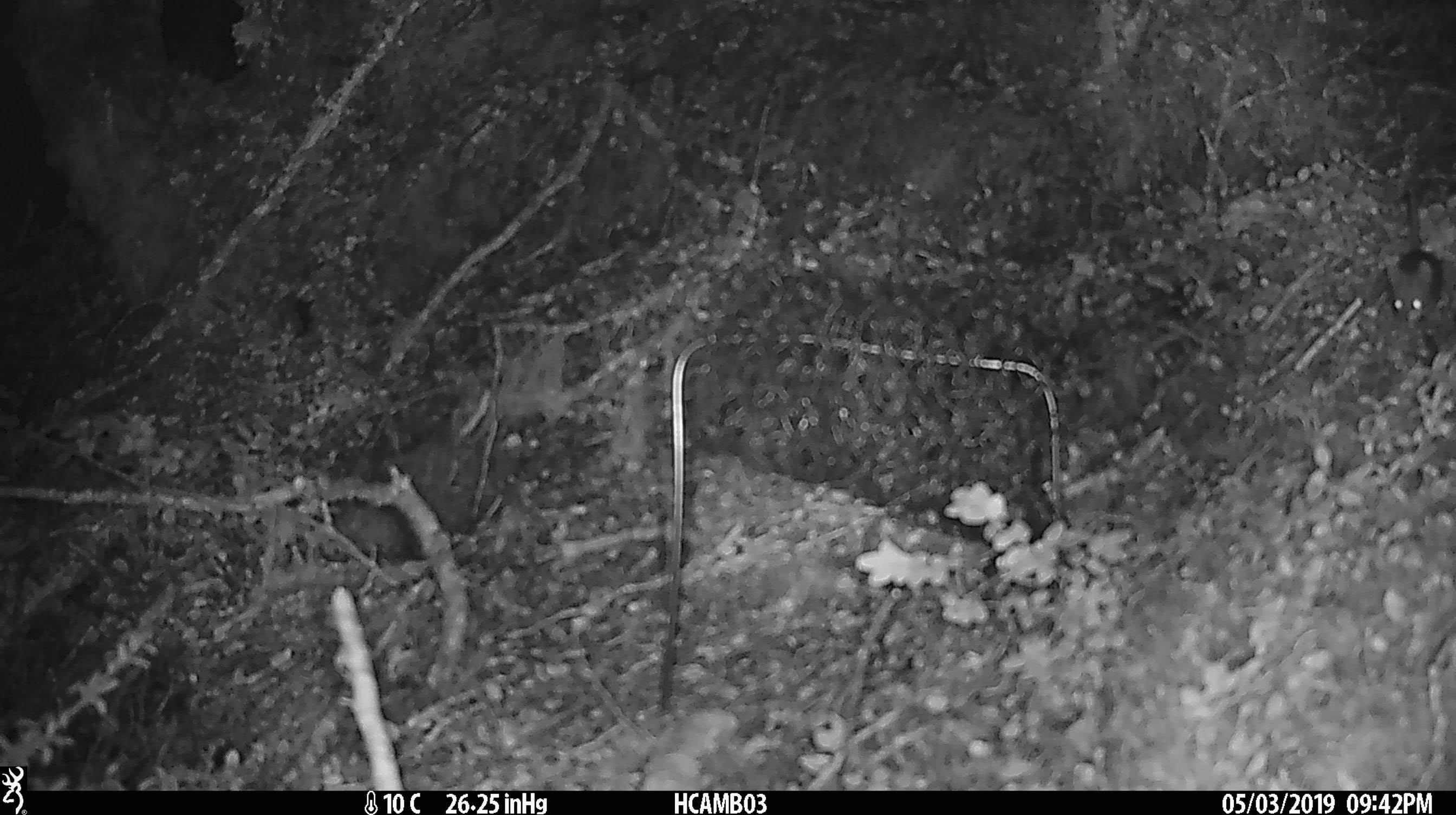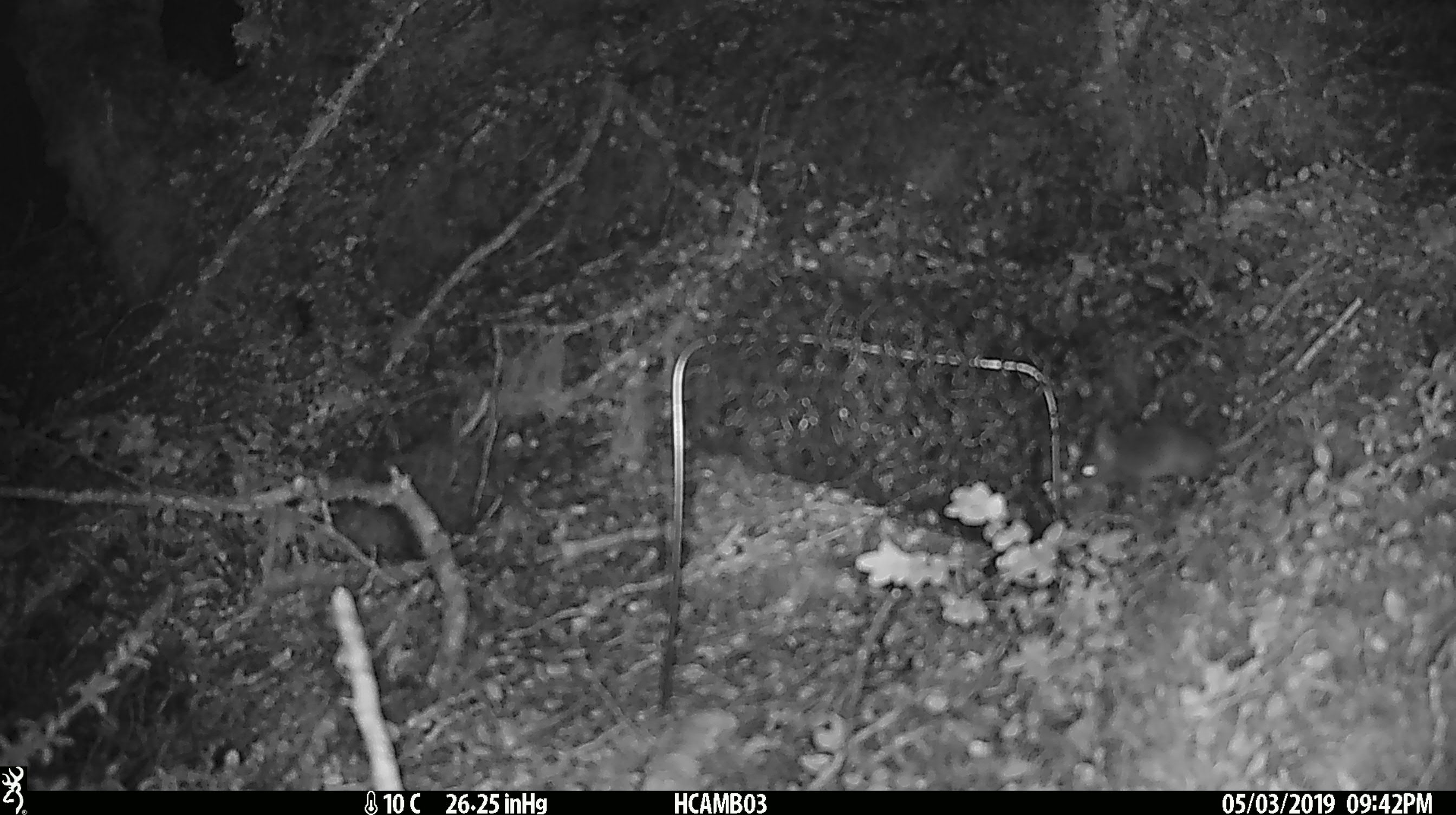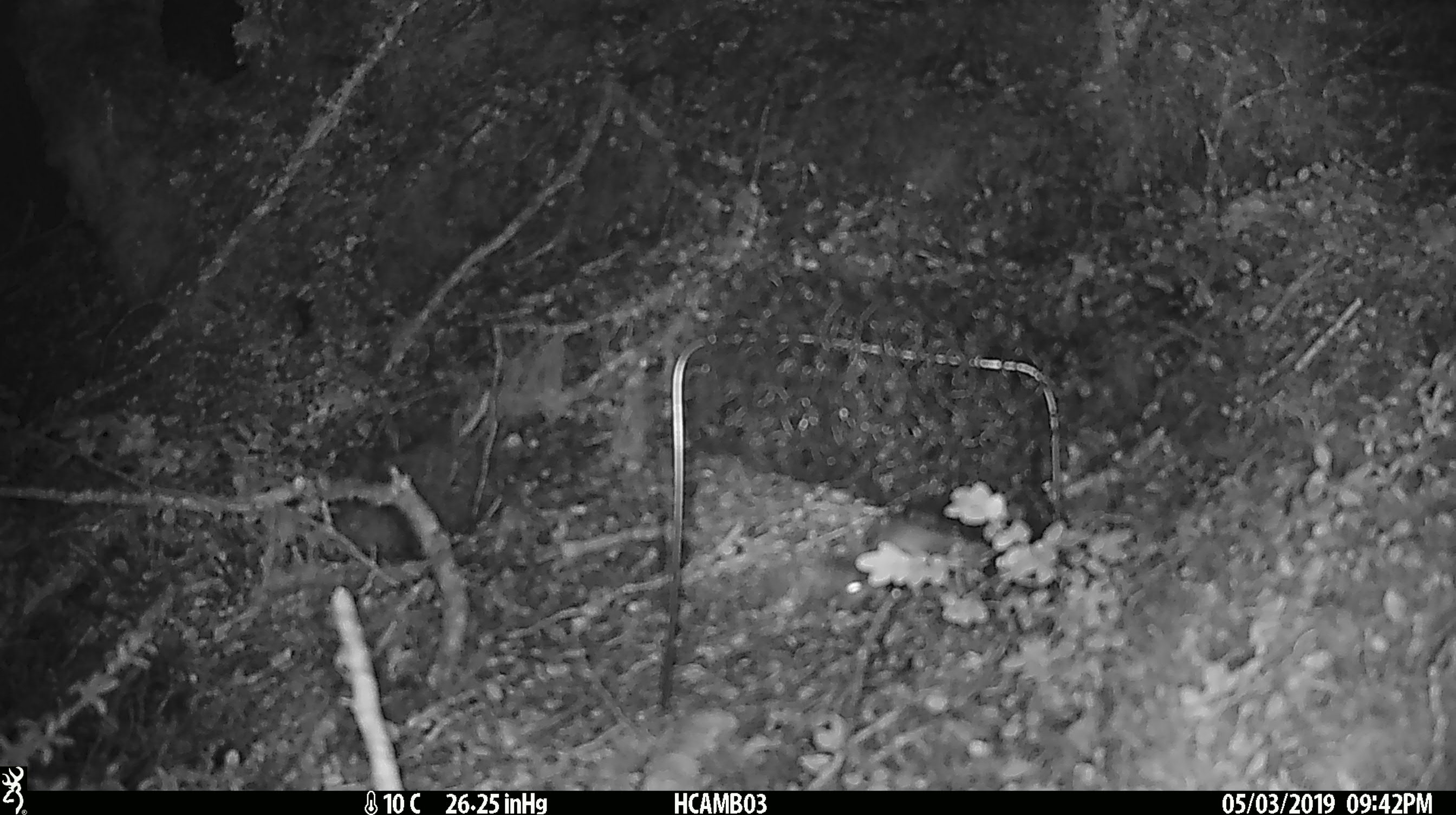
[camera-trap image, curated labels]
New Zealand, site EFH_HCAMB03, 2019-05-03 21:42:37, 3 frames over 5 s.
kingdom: Animalia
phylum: Chordata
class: Mammalia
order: Rodentia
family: Muridae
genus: Mus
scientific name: Mus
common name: mouse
Mouse (Mus).